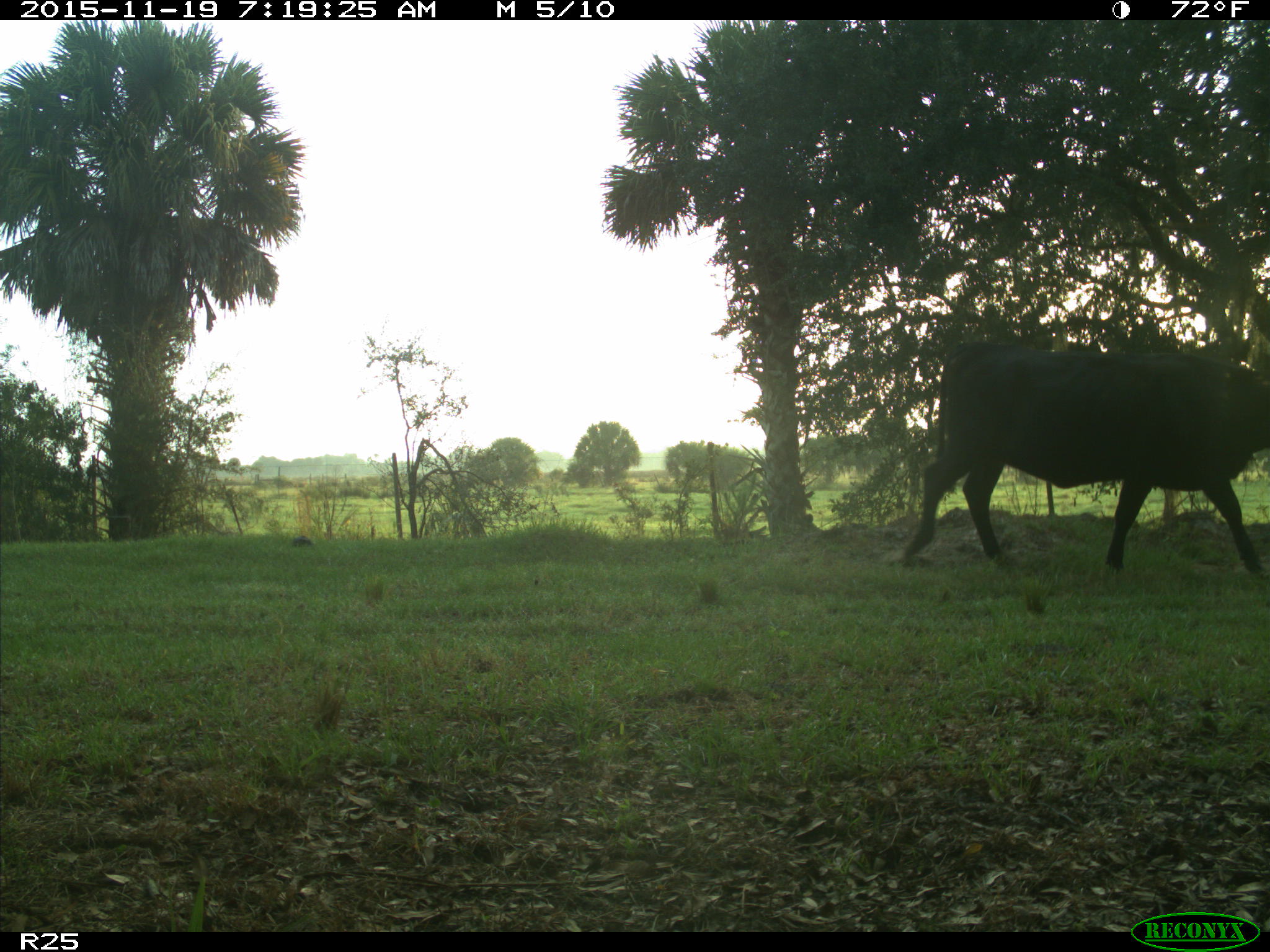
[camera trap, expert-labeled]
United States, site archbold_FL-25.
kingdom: Animalia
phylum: Chordata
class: Mammalia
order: Artiodactyla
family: Bovidae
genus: Bos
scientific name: Bos taurus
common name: domestic cow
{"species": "Bos taurus (domestic cow)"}